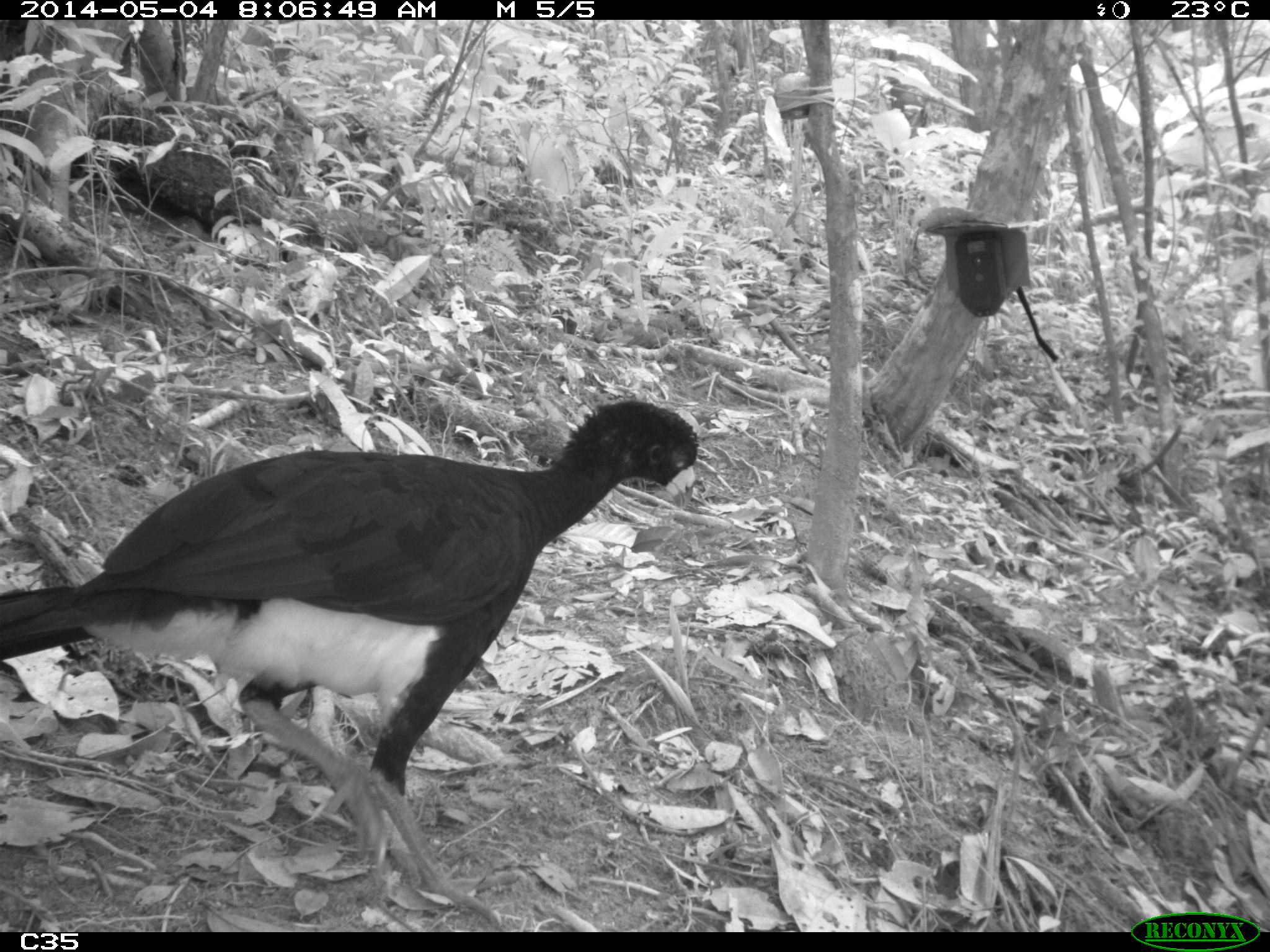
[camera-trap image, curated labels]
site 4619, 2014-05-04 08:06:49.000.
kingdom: Animalia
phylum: Chordata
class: Aves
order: Galliformes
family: Cracidae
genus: Crax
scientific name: Crax alector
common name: black curassow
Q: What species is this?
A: Crax alector (black curassow).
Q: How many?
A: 2.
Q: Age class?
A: Adult.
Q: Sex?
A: Female.